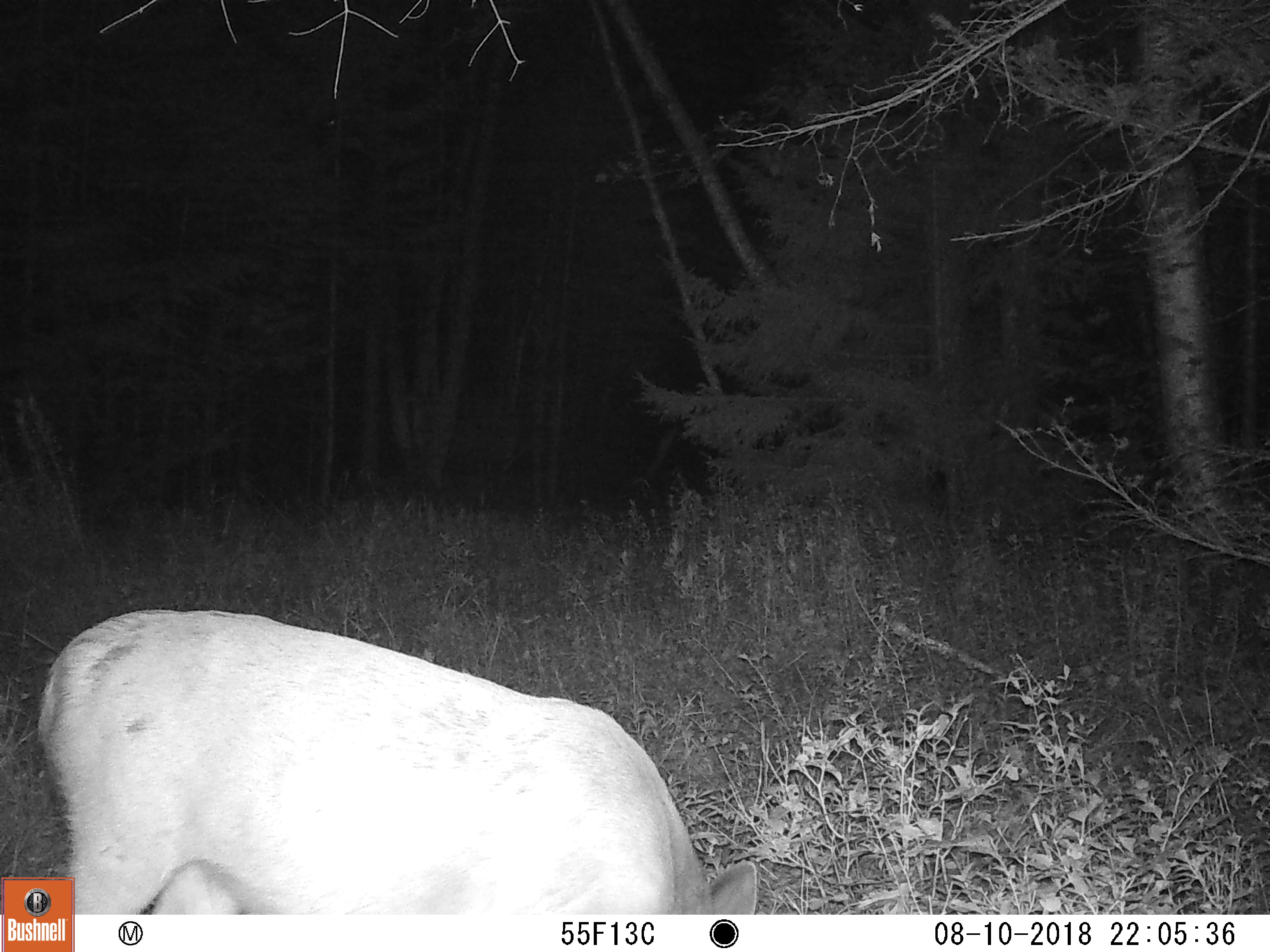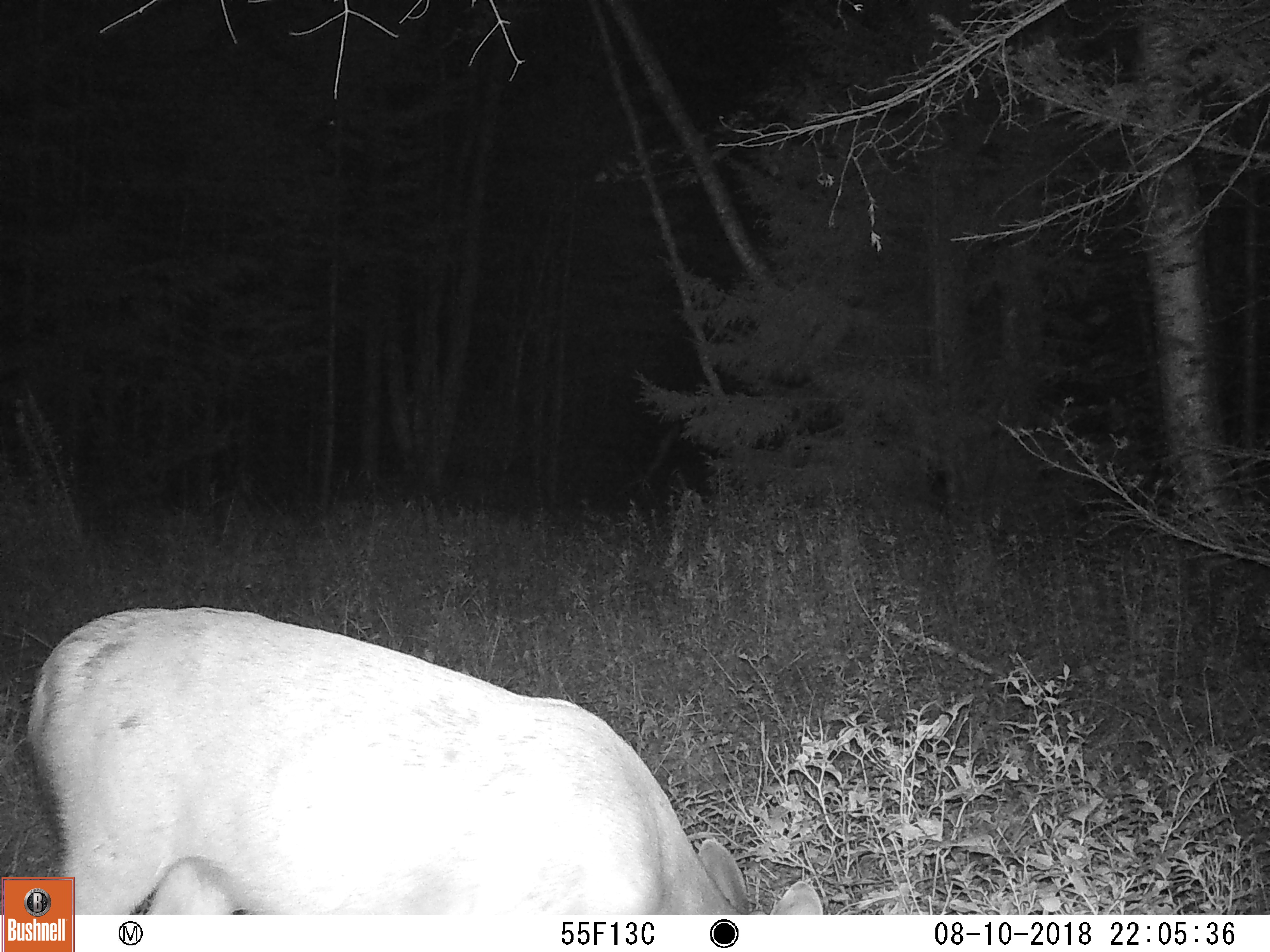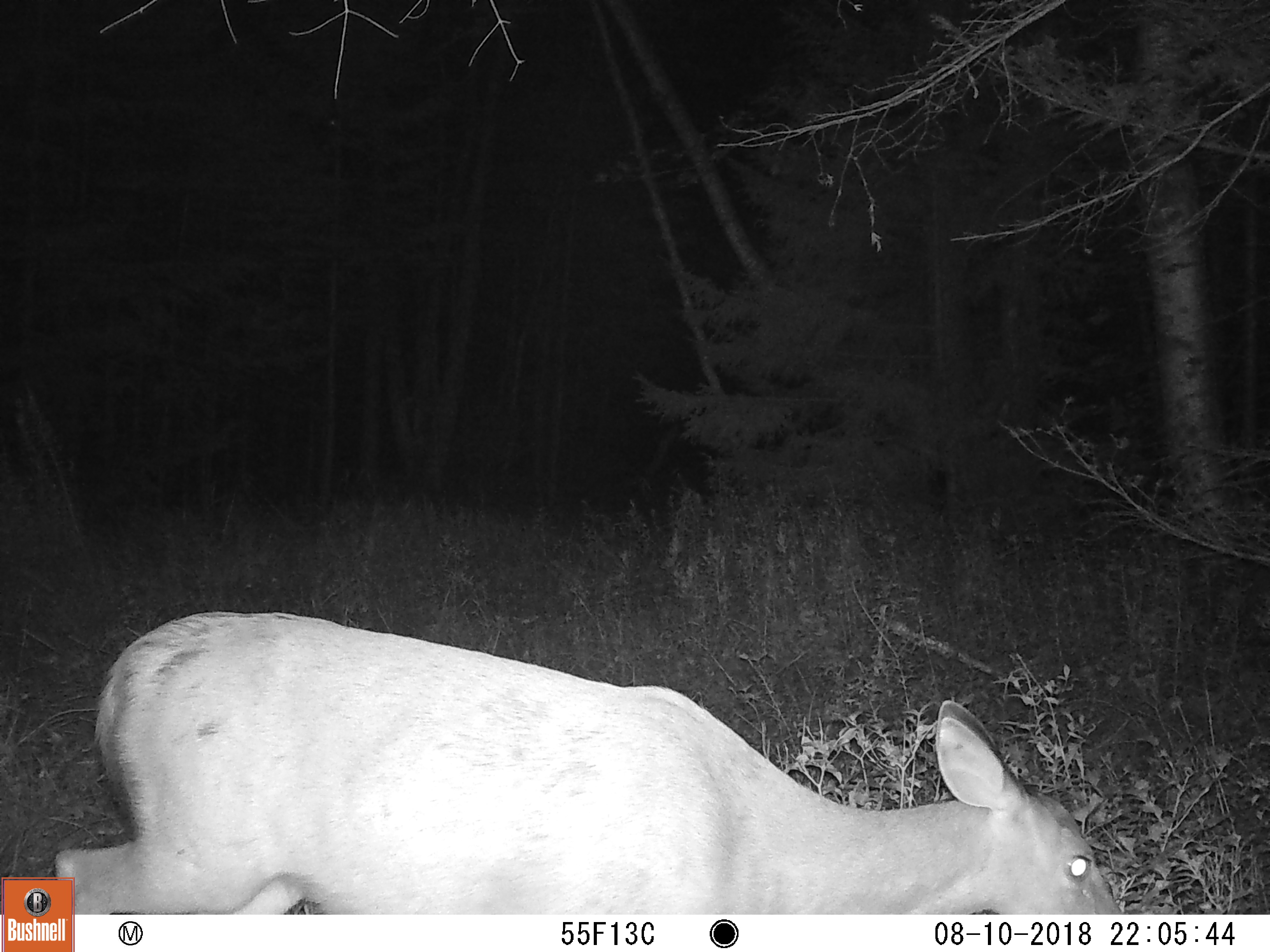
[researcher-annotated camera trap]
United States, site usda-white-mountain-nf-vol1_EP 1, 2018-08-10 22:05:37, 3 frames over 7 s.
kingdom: Animalia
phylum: Chordata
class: Mammalia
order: Artiodactyla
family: Cervidae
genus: Odocoileus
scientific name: Odocoileus virginianus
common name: white-tailed deer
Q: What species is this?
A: White-tailed deer (Odocoileus virginianus).